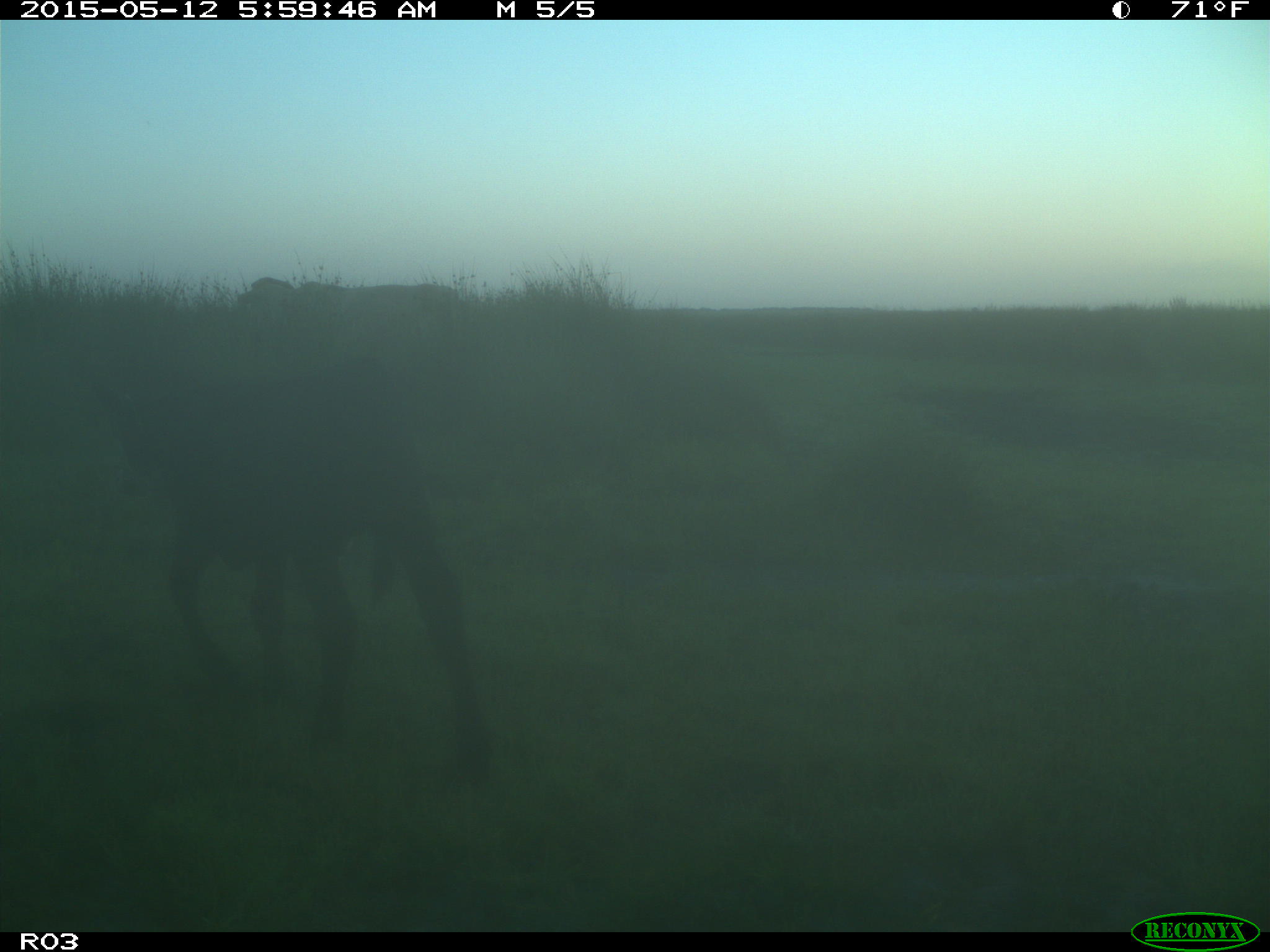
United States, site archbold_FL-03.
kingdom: Animalia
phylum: Chordata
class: Mammalia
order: Artiodactyla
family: Bovidae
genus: Bos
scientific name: Bos taurus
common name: domestic cow